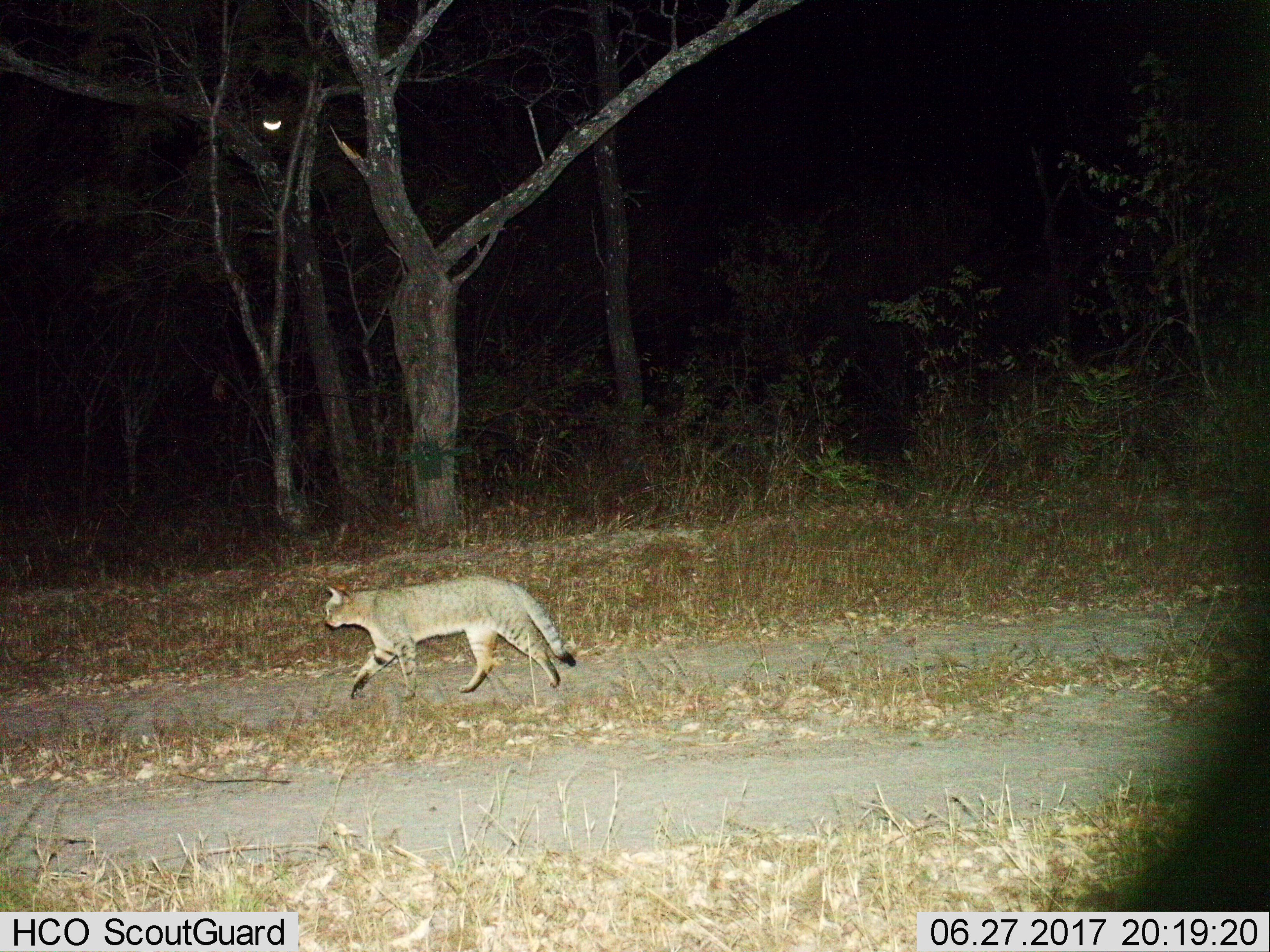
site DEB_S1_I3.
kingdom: Animalia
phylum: Chordata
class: Mammalia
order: Carnivora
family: Felidae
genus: Felis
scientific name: Felis lybica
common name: african wild cat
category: africanwildcat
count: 1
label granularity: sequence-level